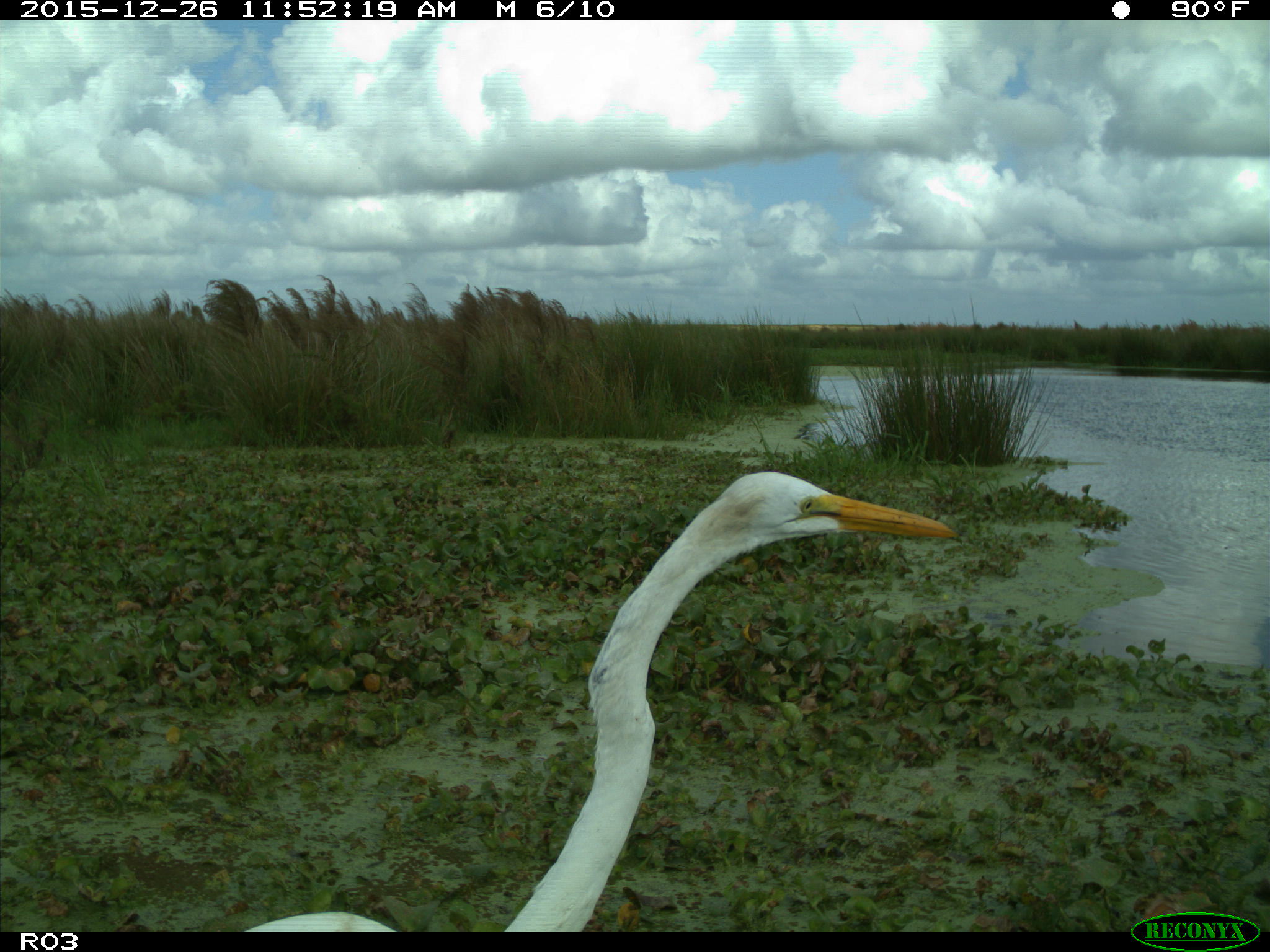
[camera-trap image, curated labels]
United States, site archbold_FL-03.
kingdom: Animalia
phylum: Chordata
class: Aves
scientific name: Aves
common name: birds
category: unidentified bird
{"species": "unidentified bird (birds) (Aves)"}